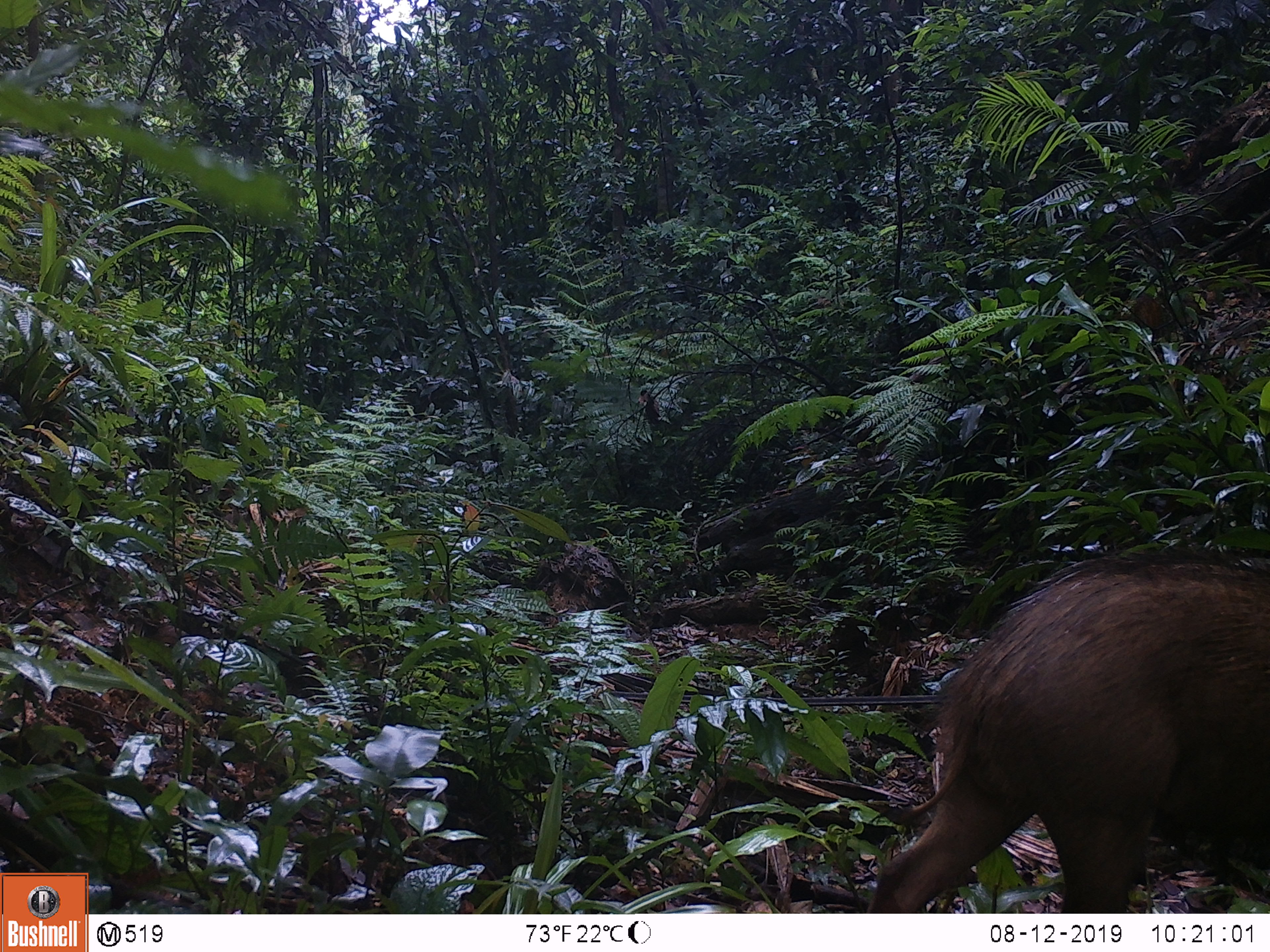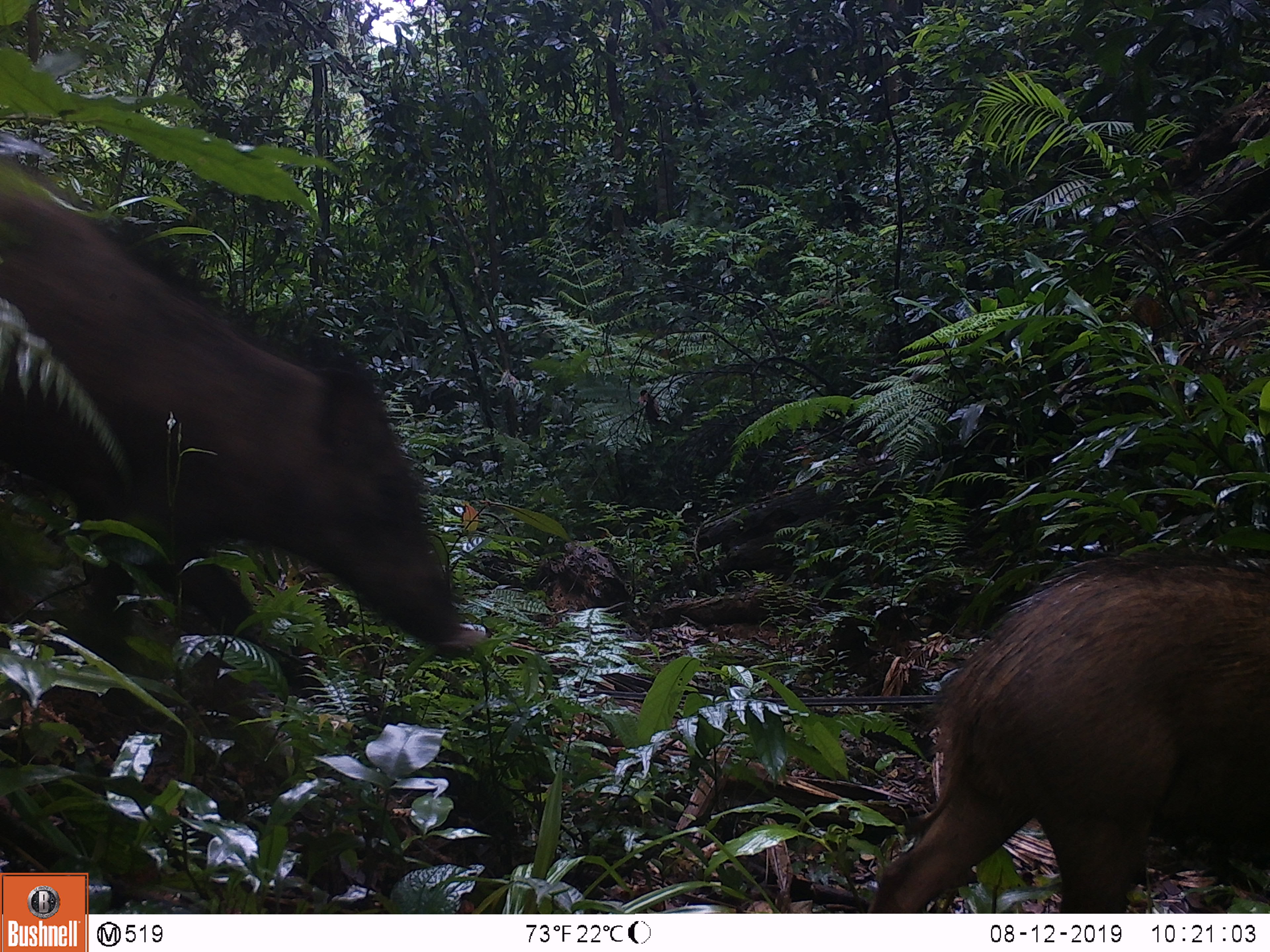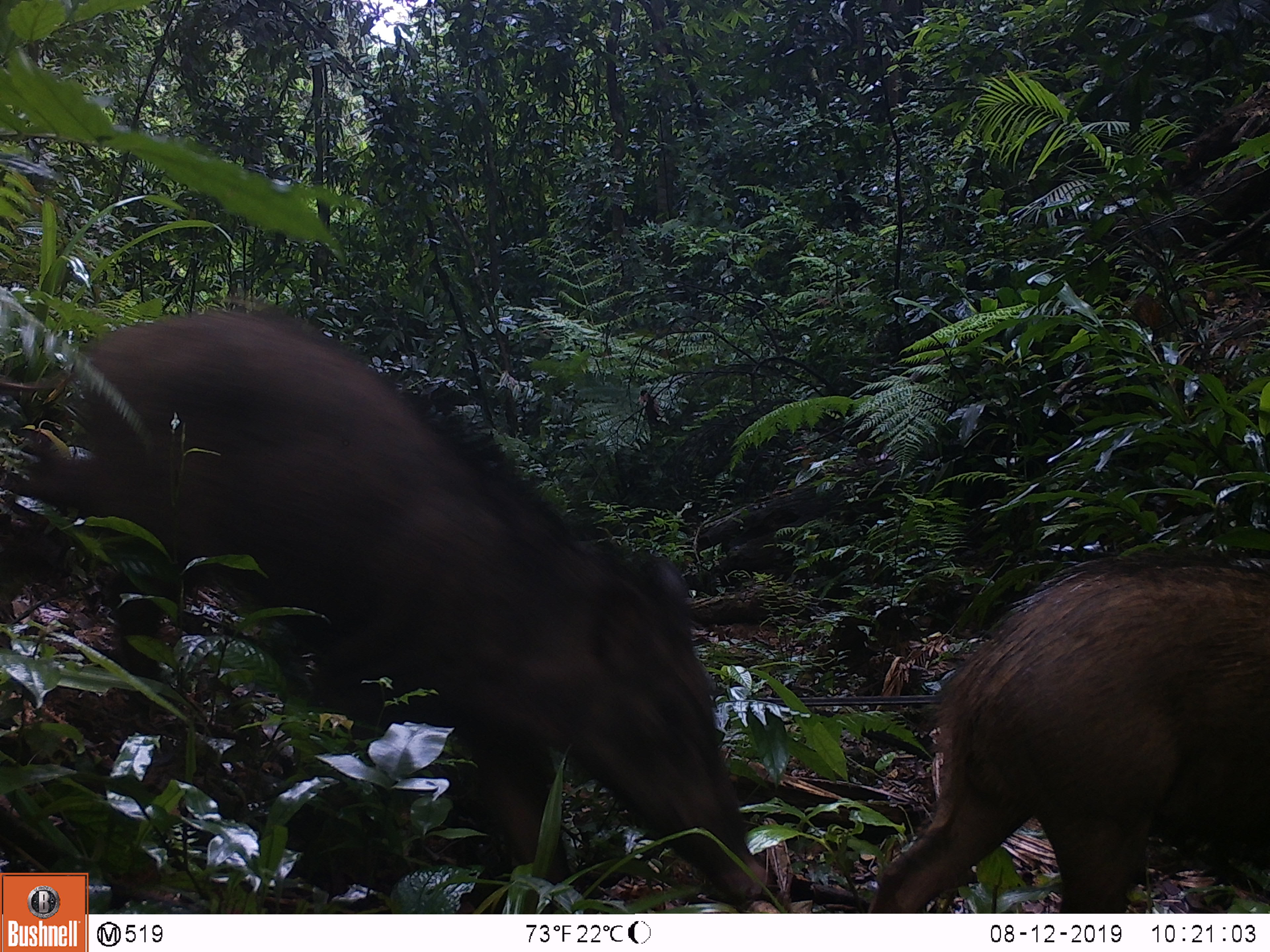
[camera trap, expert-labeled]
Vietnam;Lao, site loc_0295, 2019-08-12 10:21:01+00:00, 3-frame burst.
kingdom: Animalia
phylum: Chordata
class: Mammalia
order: Artiodactyla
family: Suidae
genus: Sus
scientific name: Sus scrofa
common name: eurasian wild pig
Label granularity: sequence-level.